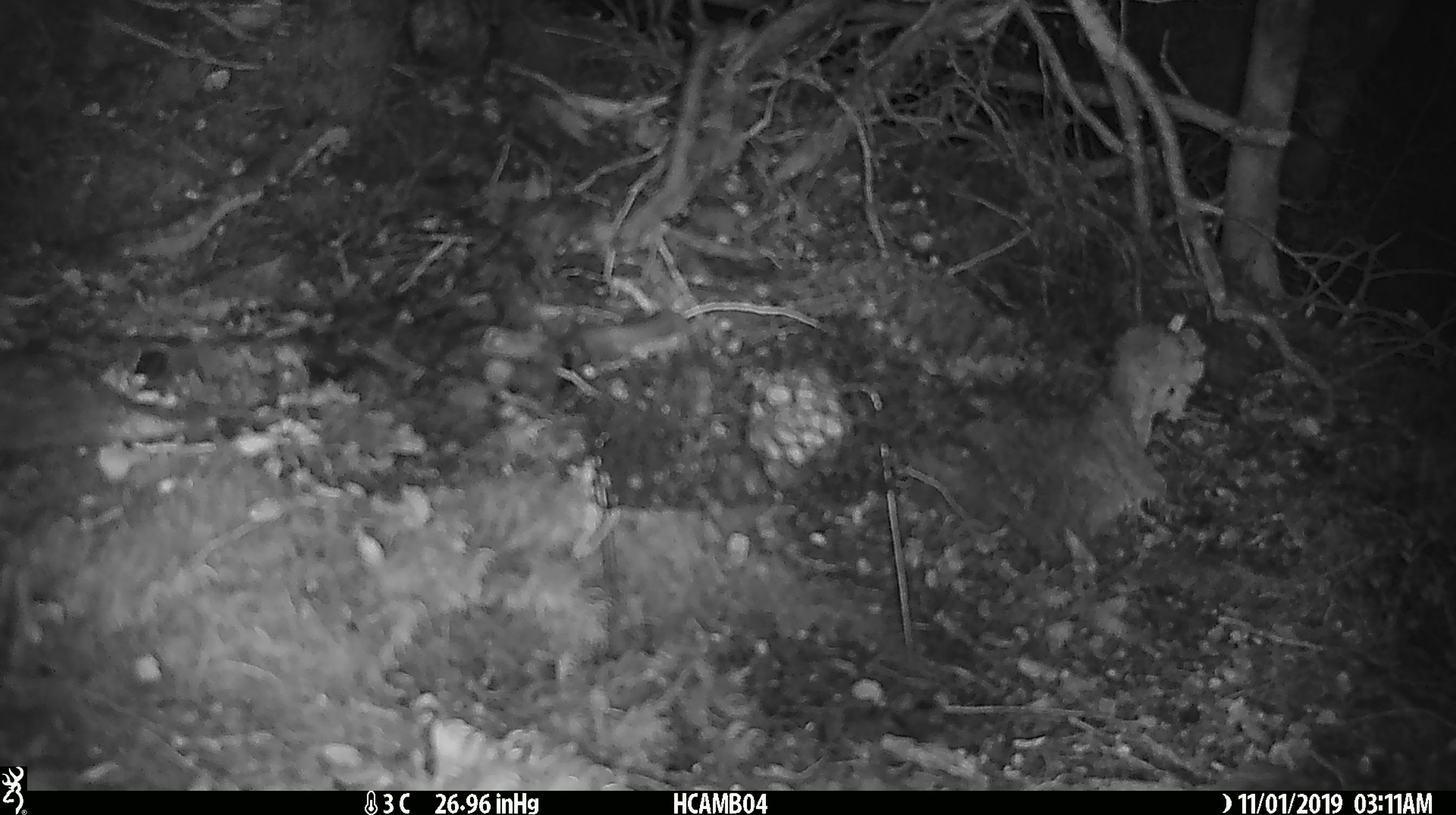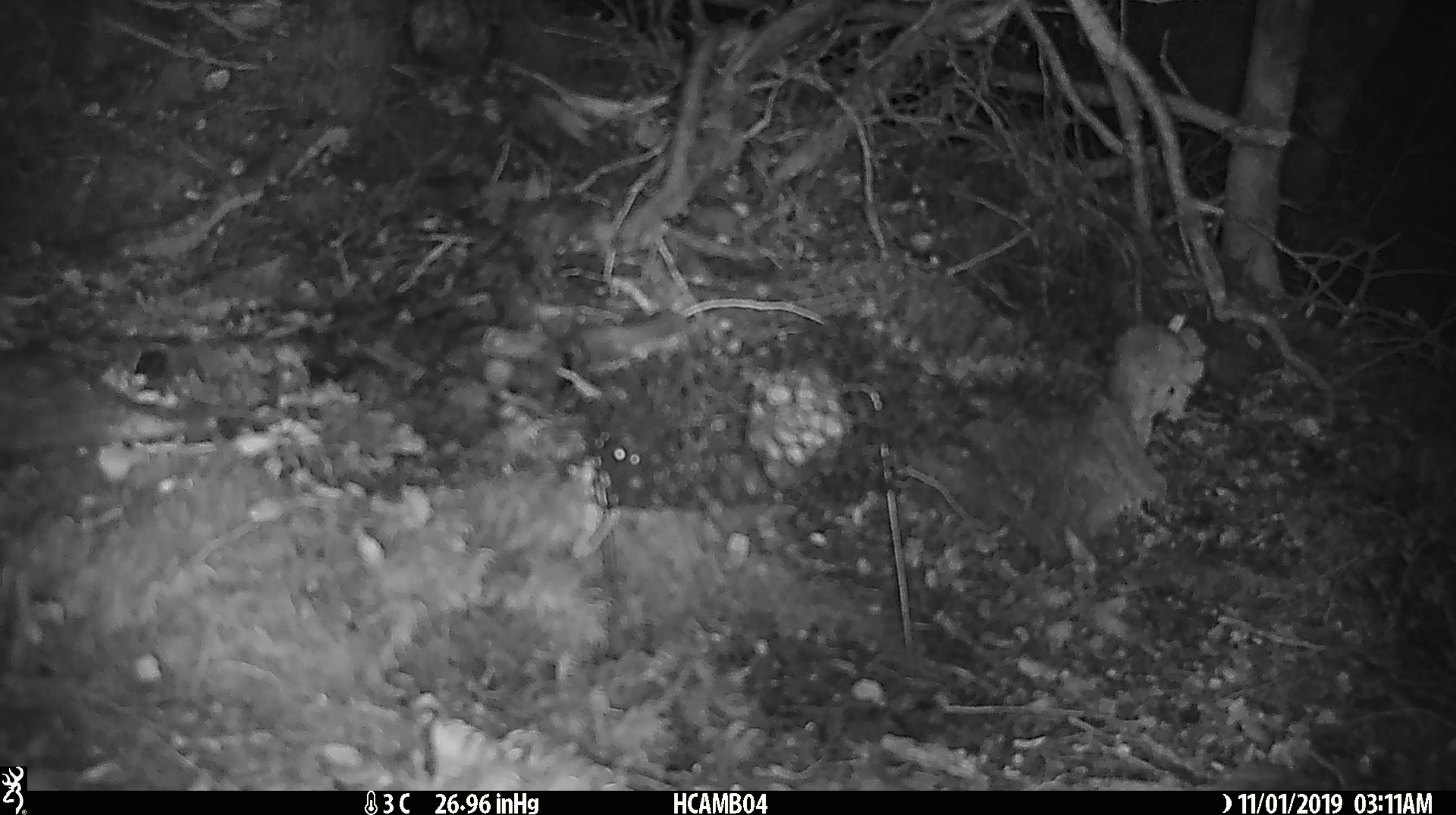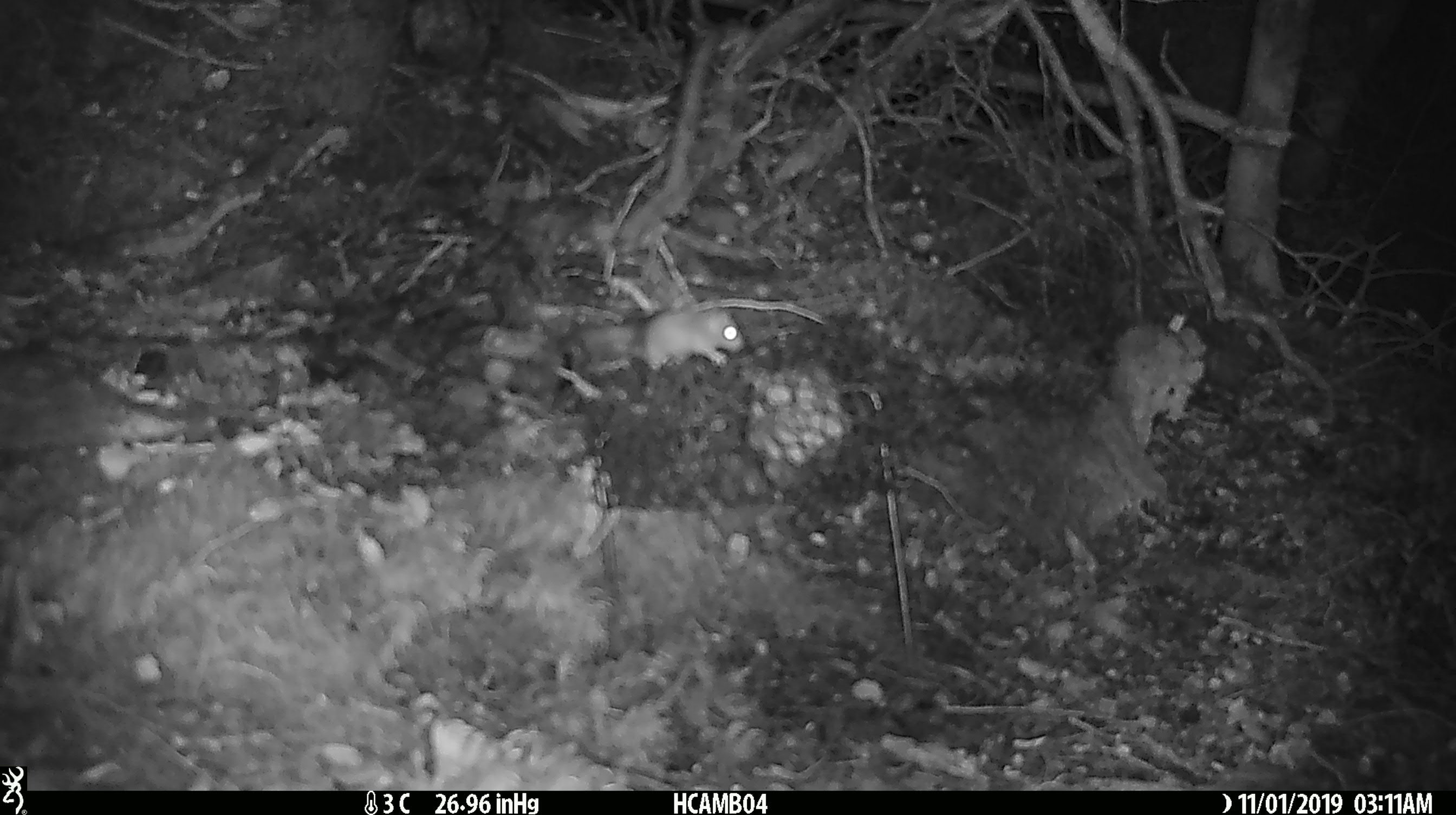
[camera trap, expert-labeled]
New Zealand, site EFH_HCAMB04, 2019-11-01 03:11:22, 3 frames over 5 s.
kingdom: Animalia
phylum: Chordata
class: Mammalia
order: Rodentia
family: Muridae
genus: Mus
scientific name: Mus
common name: mouse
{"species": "mouse (Mus)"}